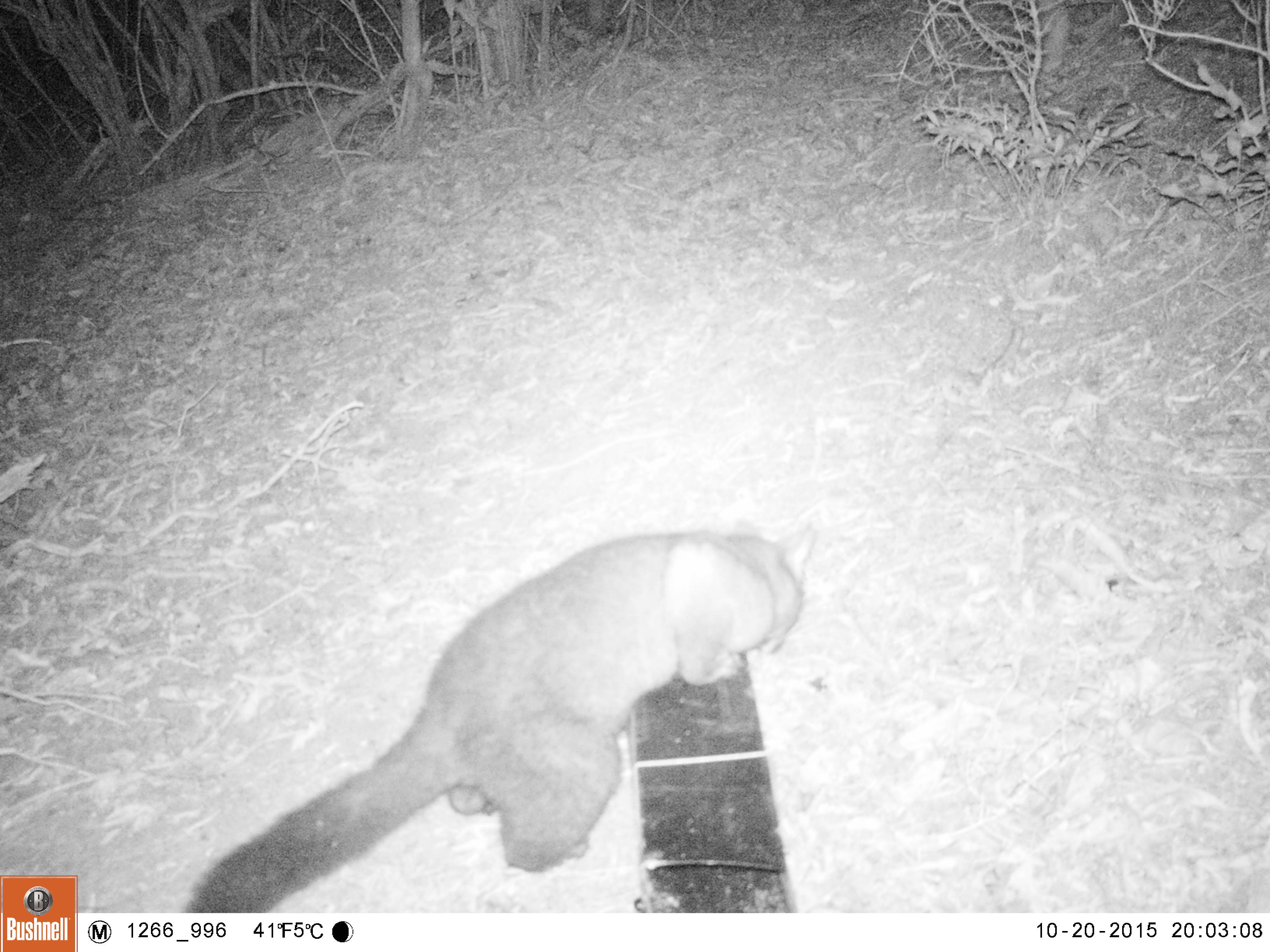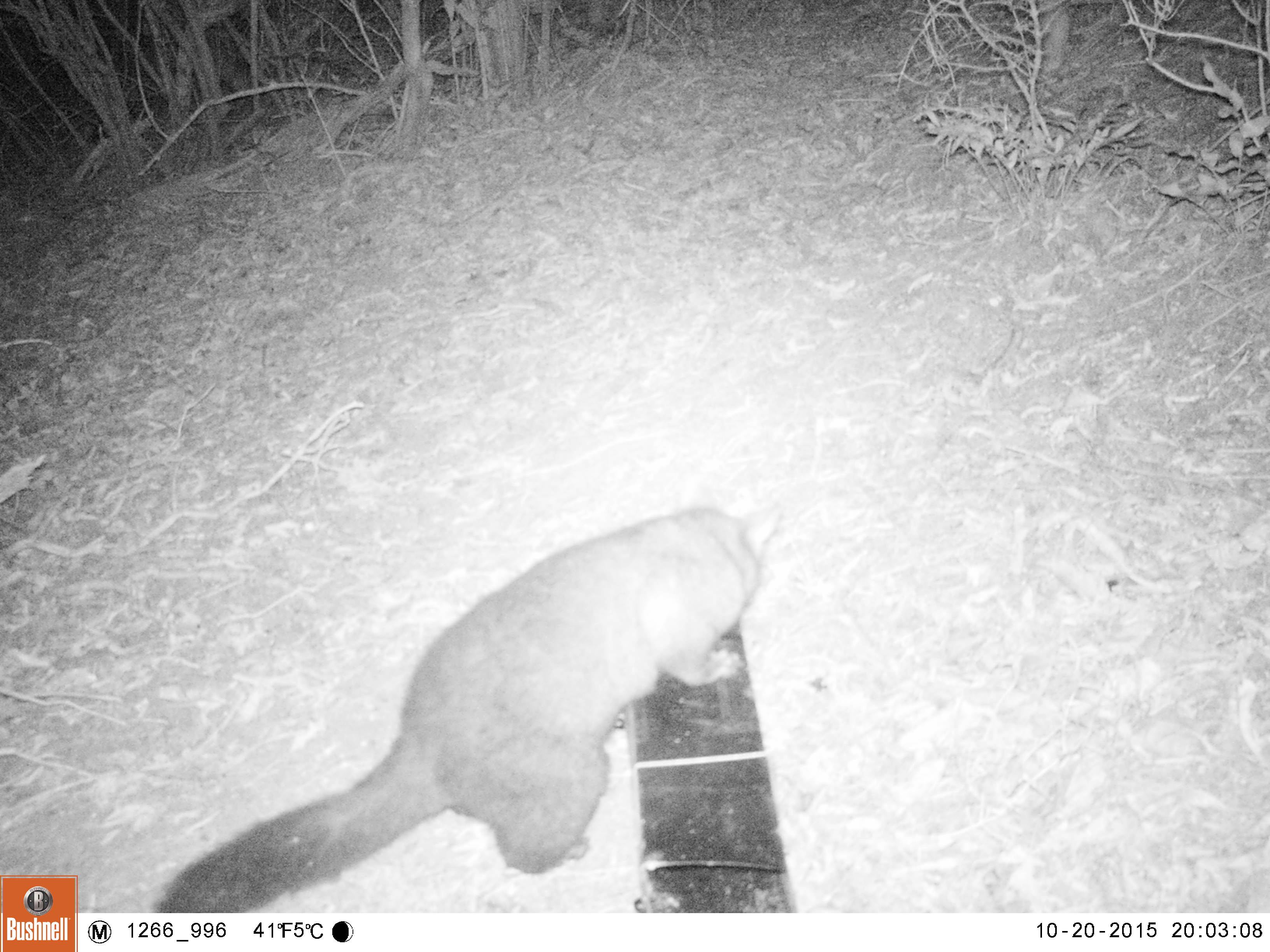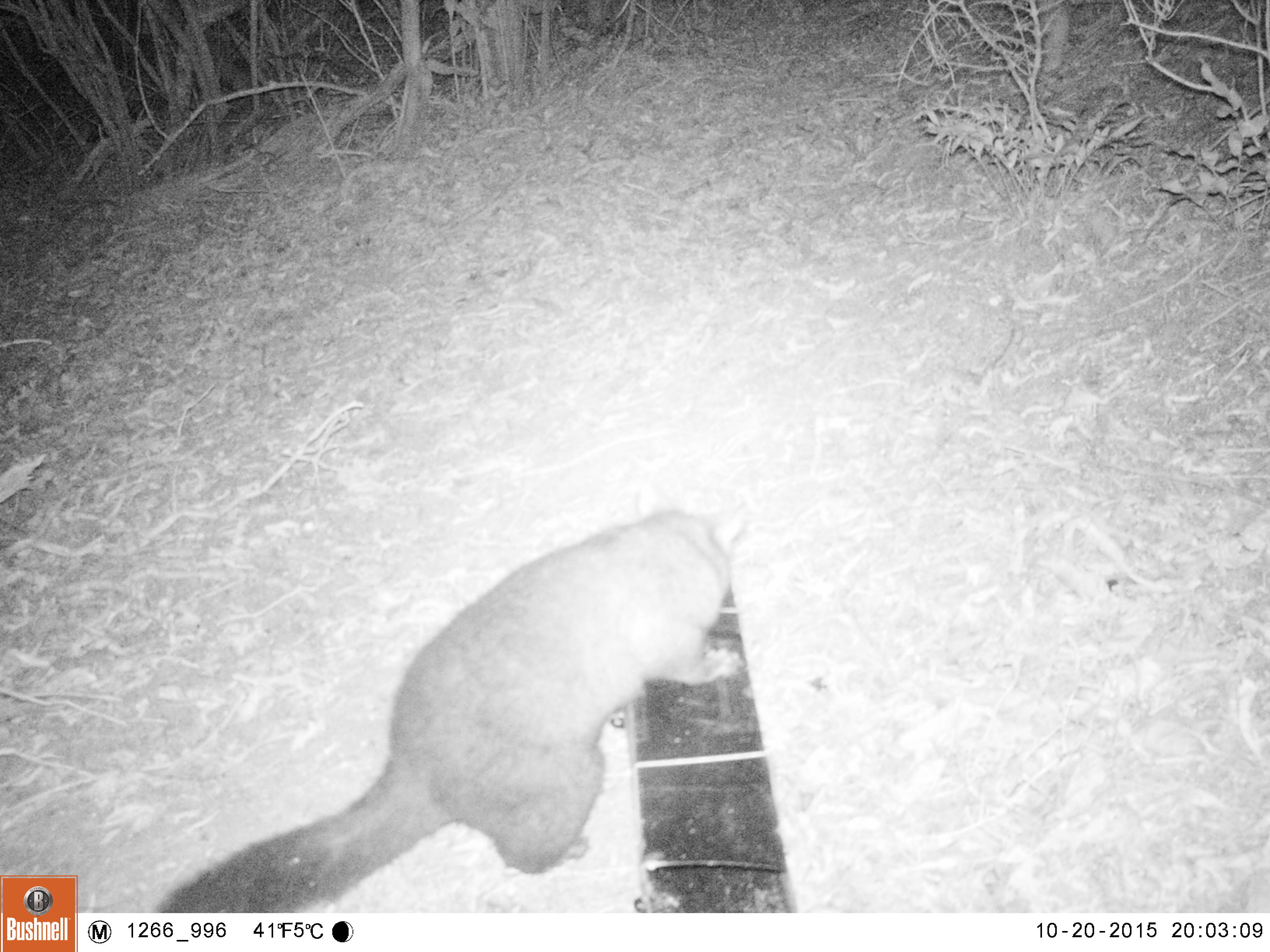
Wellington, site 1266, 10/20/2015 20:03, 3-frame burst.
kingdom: Animalia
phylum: Chordata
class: Mammalia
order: Didelphimorphia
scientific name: Didelphimorphia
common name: possum